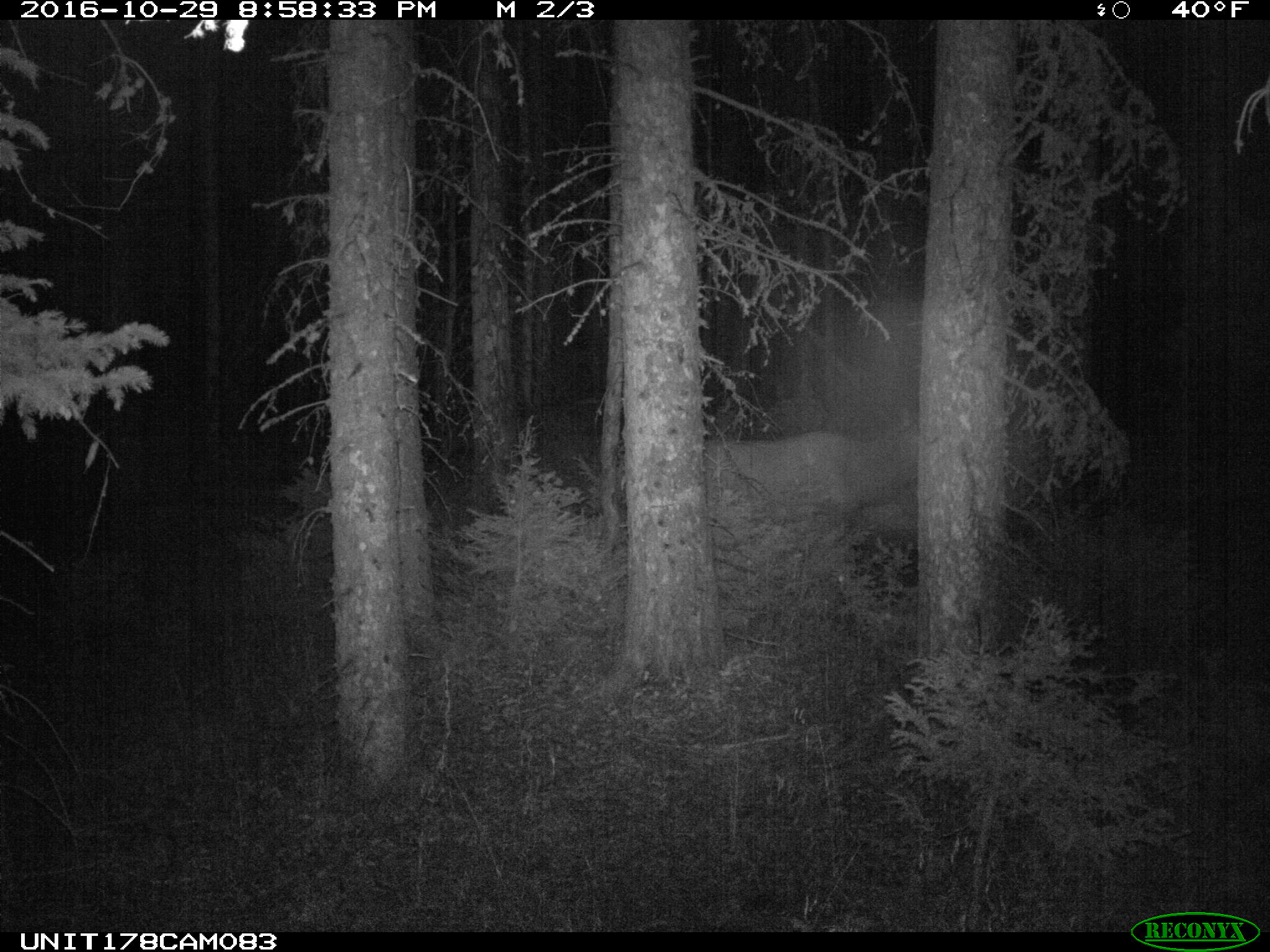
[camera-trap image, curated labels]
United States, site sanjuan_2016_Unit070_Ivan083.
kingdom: Animalia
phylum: Chordata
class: Mammalia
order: Artiodactyla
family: Cervidae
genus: Cervus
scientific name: Cervus elaphus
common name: red deer